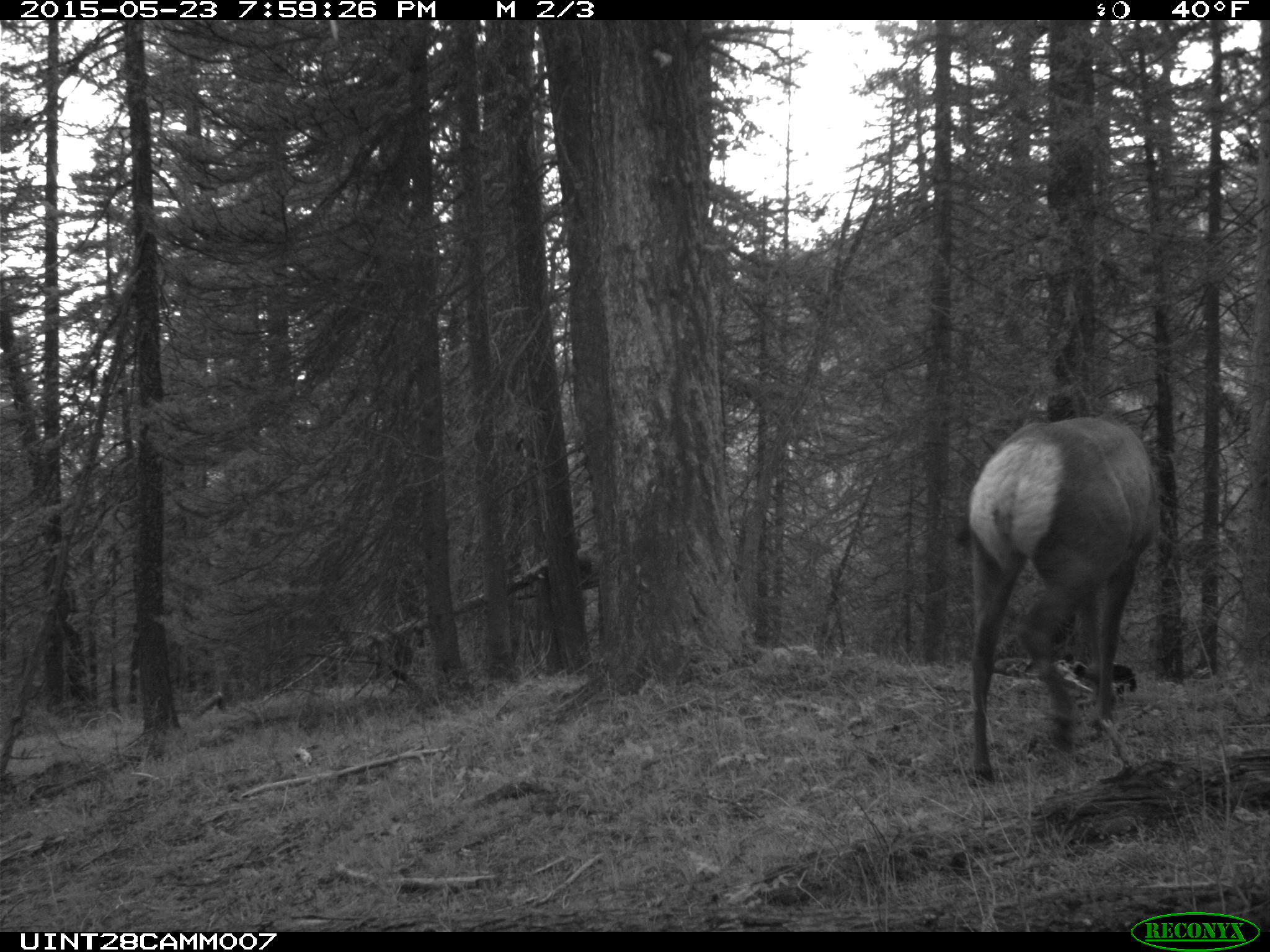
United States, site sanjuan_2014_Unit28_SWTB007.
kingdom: Animalia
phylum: Chordata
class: Mammalia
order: Artiodactyla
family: Cervidae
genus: Cervus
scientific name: Cervus elaphus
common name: red deer